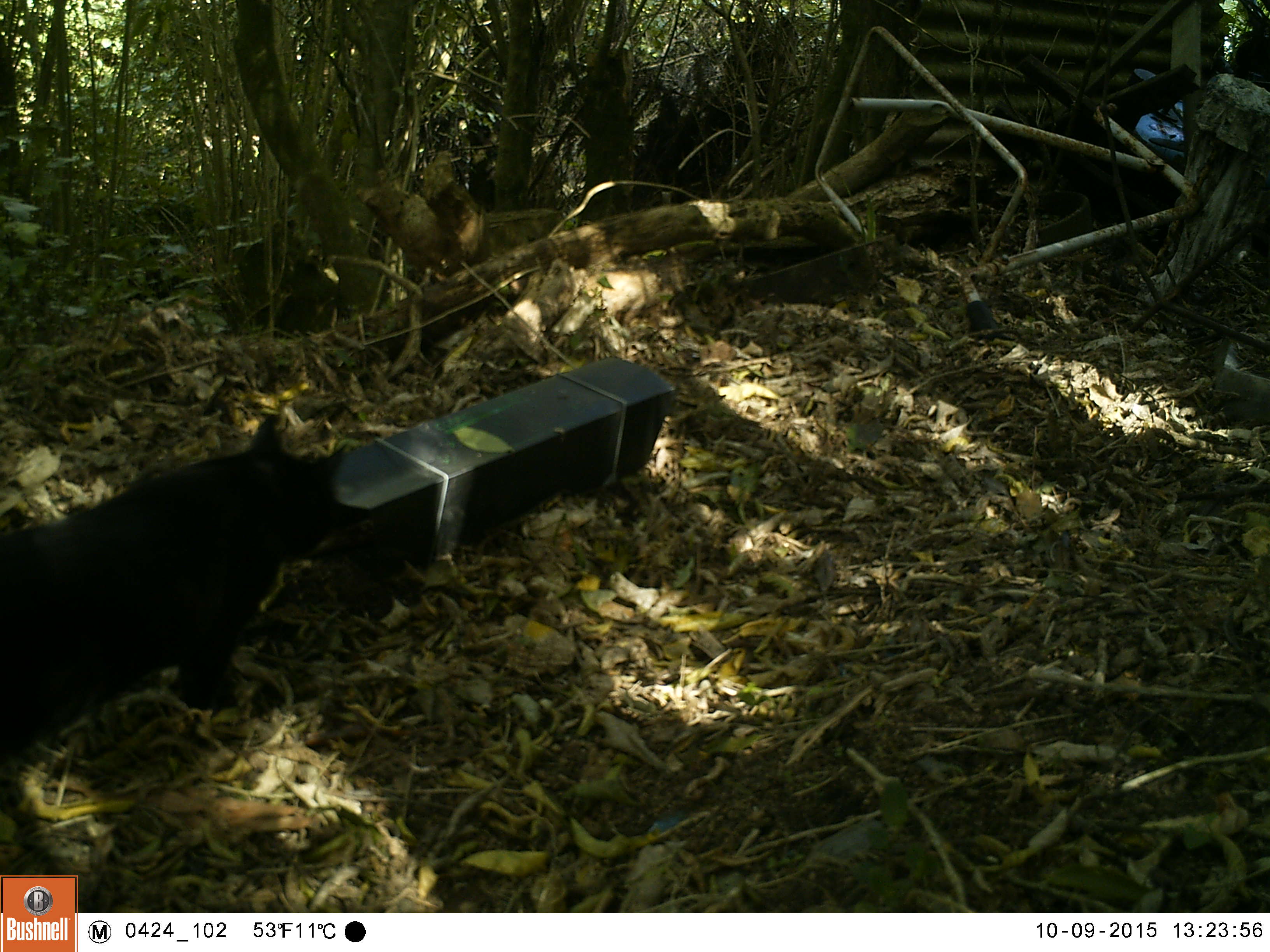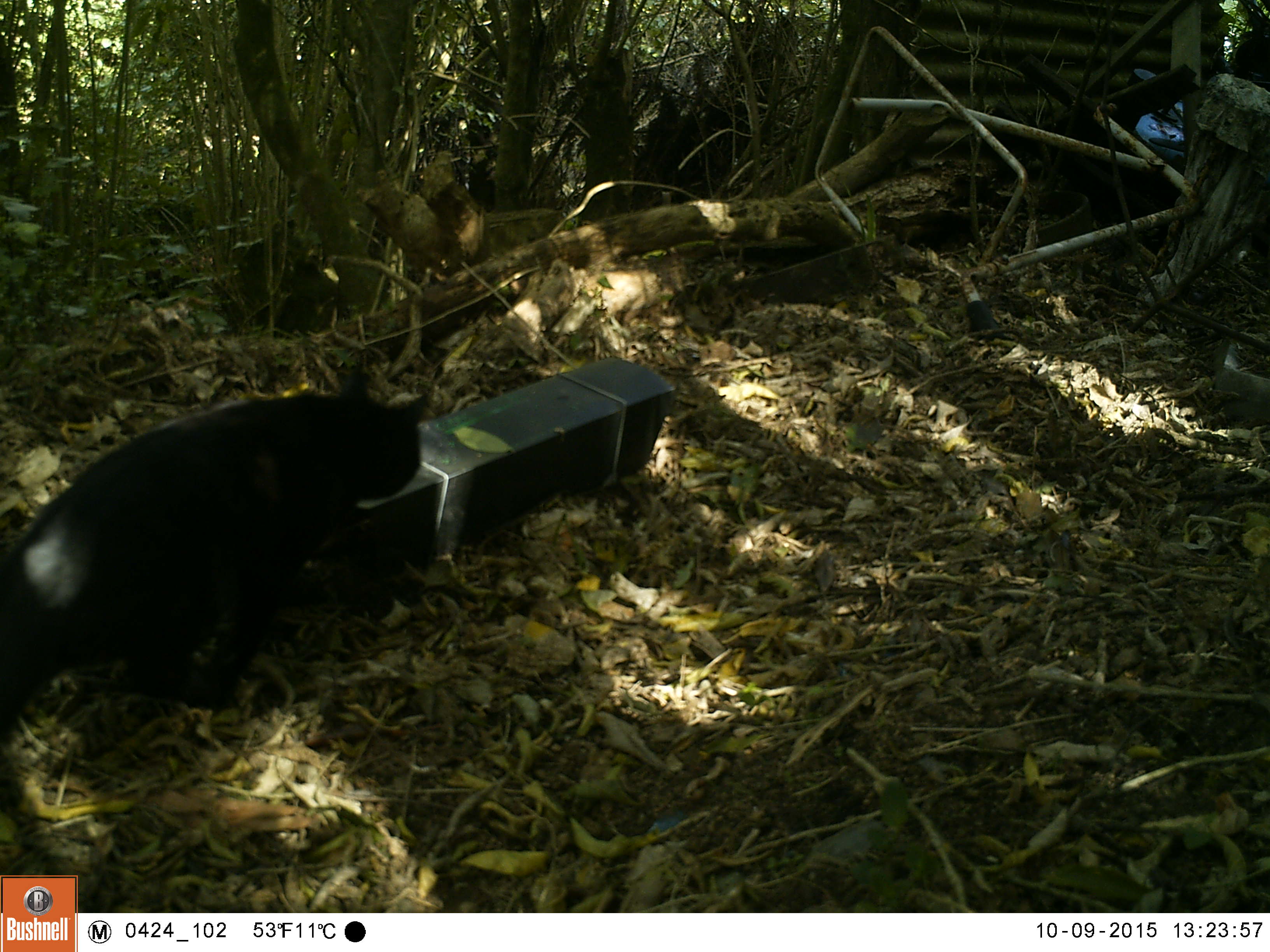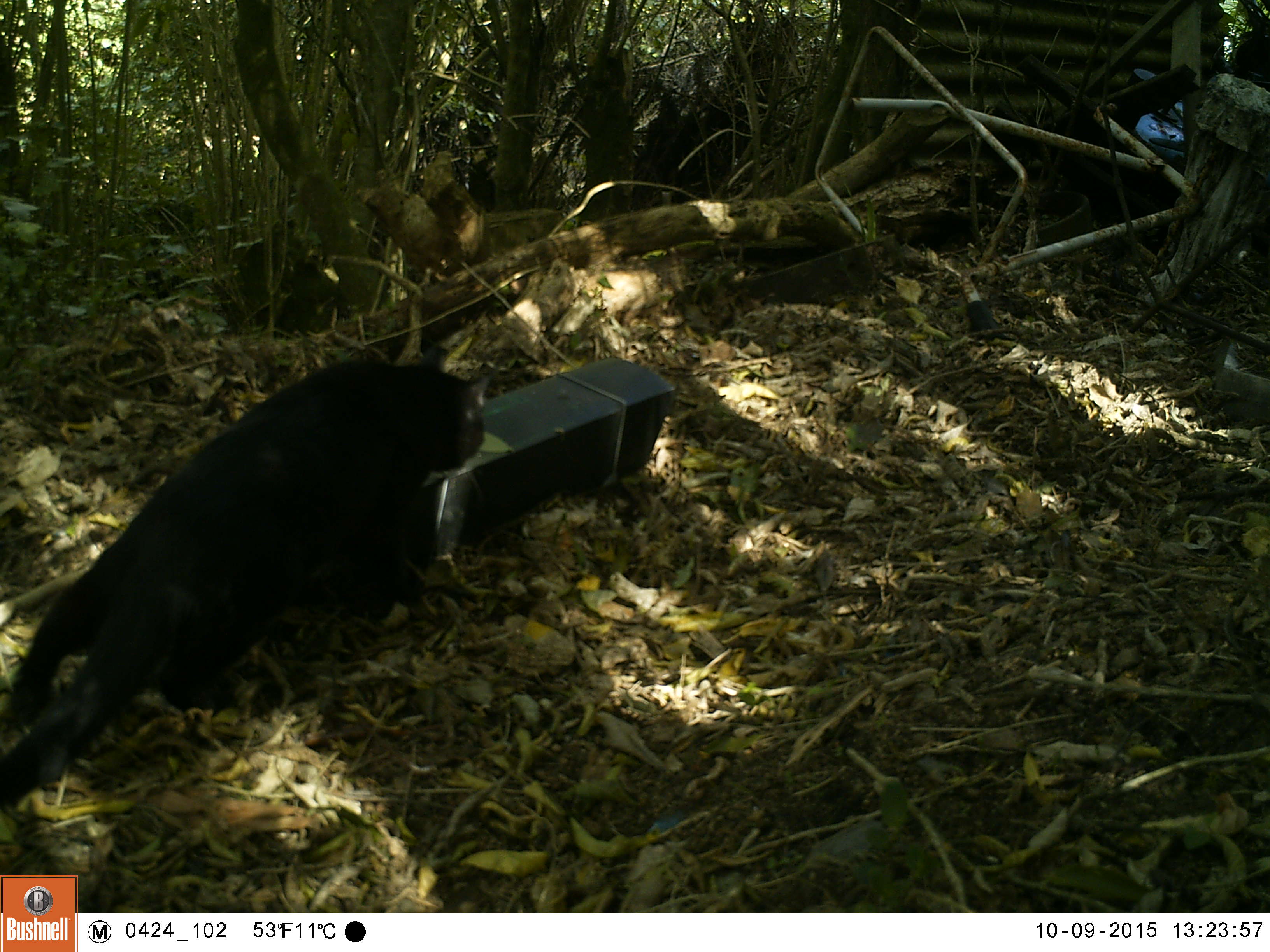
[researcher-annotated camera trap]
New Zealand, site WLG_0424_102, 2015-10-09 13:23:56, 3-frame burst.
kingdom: Animalia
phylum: Chordata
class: Mammalia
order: Carnivora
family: Felidae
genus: Felis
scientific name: Felis catus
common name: domestic cat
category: cat